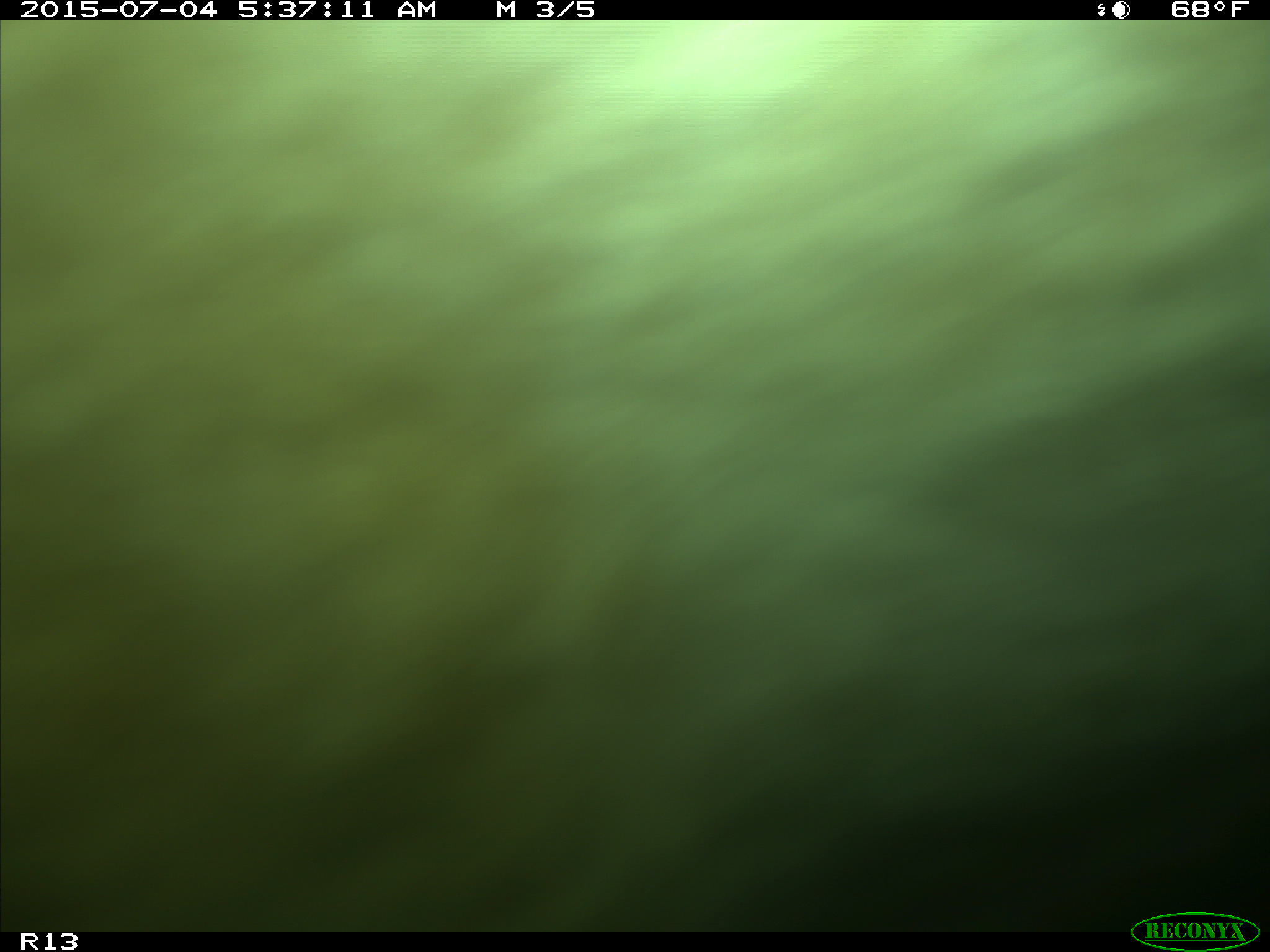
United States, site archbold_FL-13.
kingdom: Animalia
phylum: Chordata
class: Mammalia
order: Artiodactyla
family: Bovidae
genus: Bos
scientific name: Bos taurus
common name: domestic cow